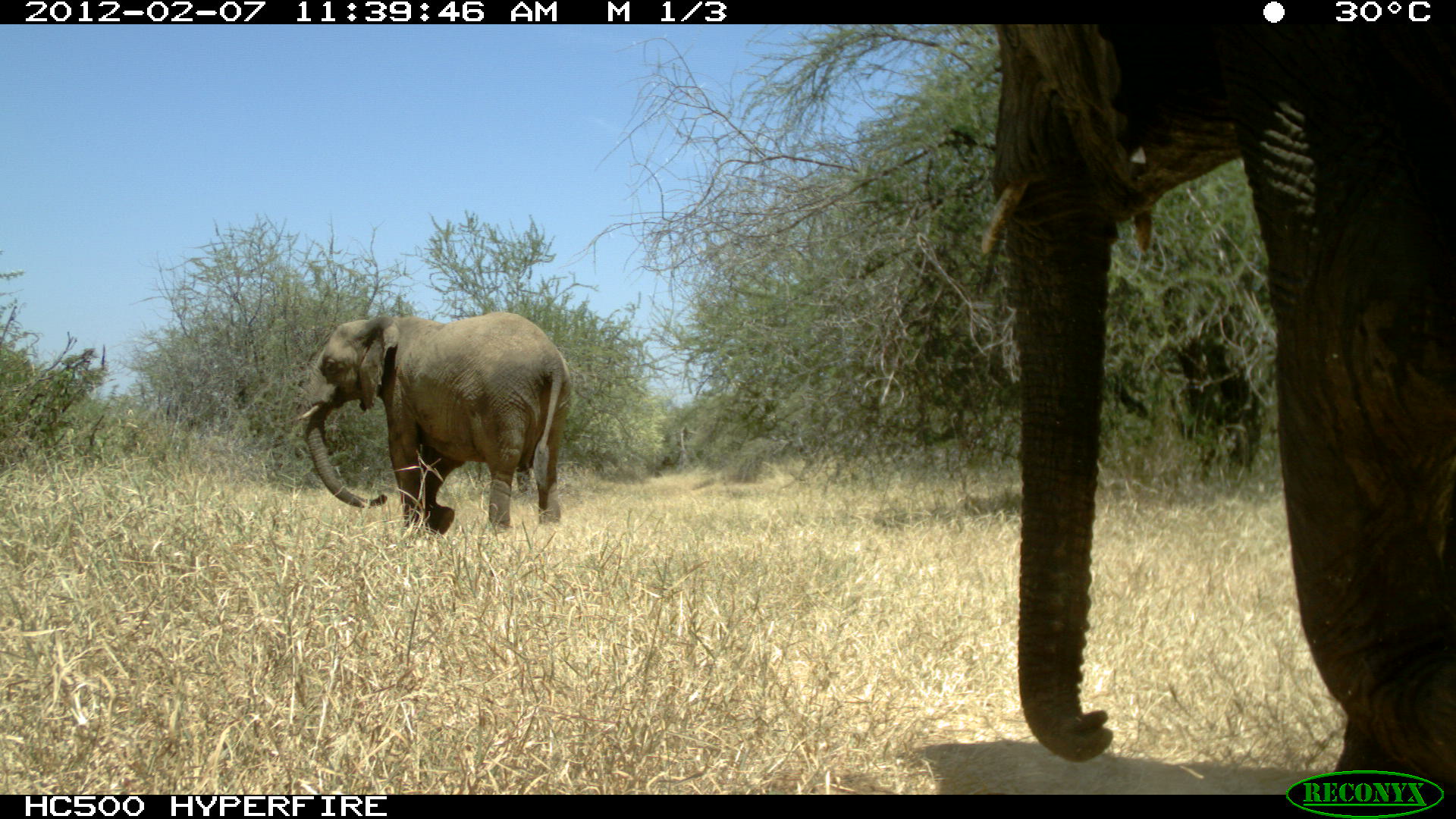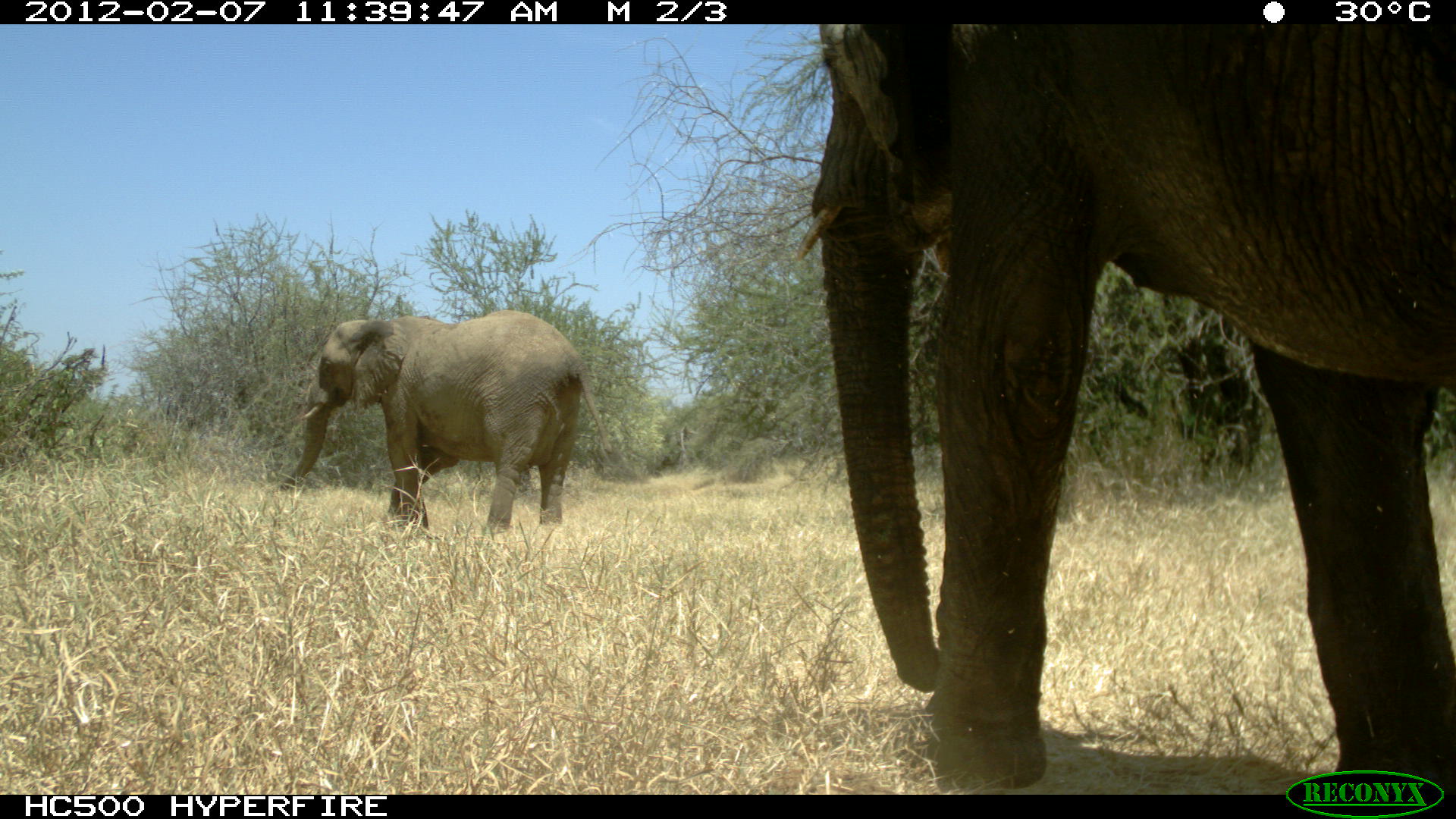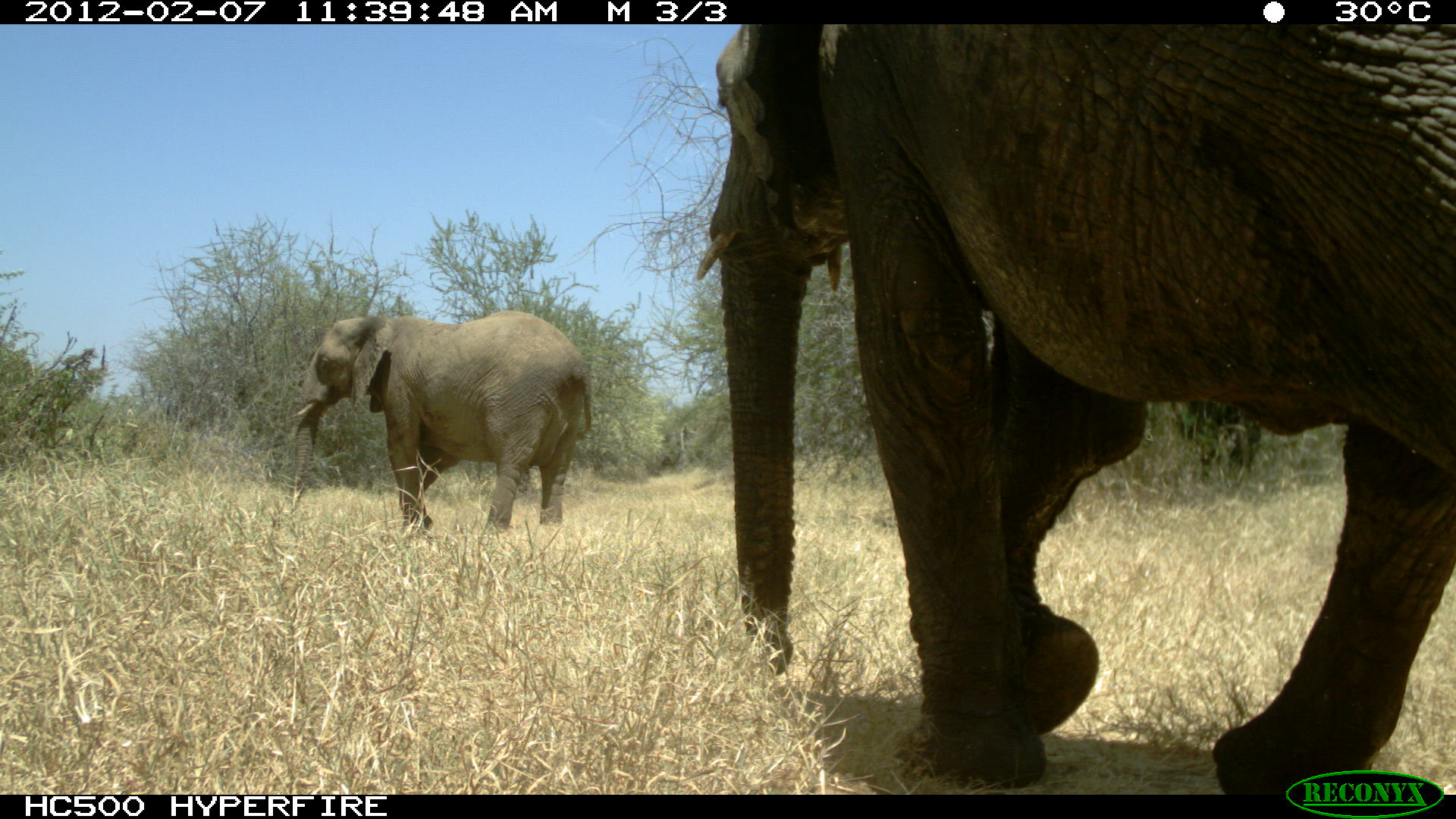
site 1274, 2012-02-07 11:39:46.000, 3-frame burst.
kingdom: Animalia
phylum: Chordata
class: Mammalia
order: Proboscidea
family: Elephantidae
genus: Loxodonta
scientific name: Loxodonta africana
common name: african bush elephant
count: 2